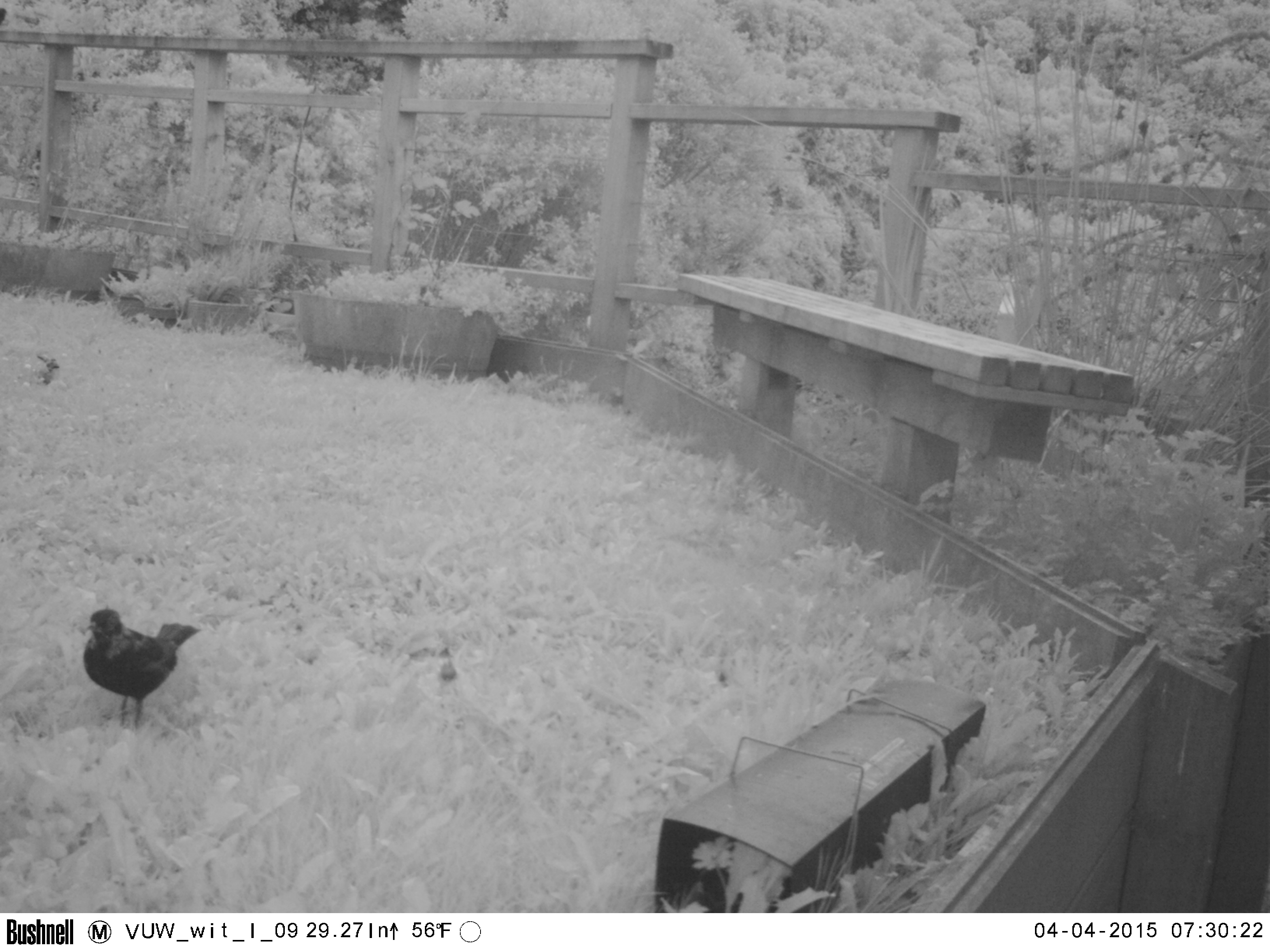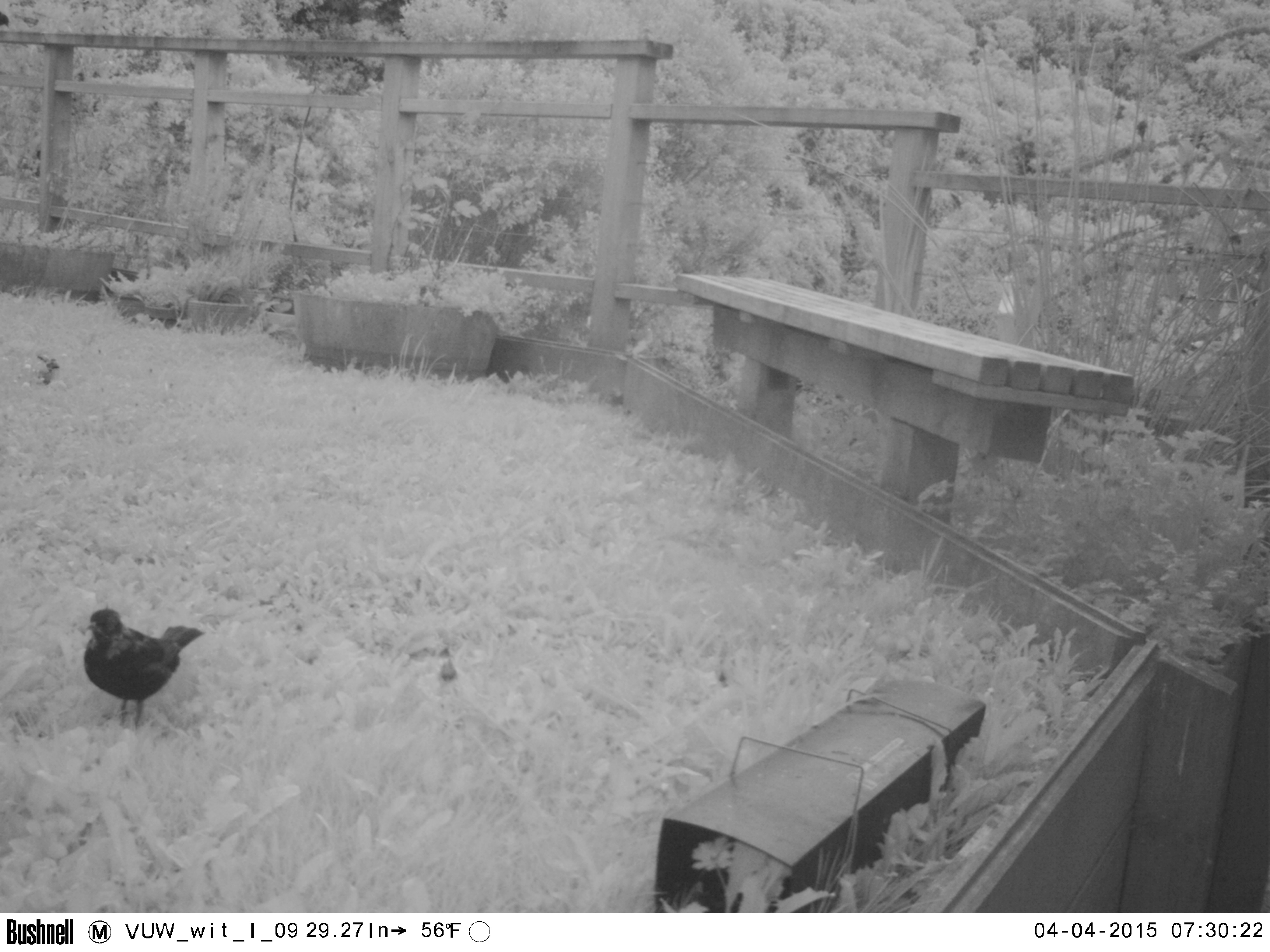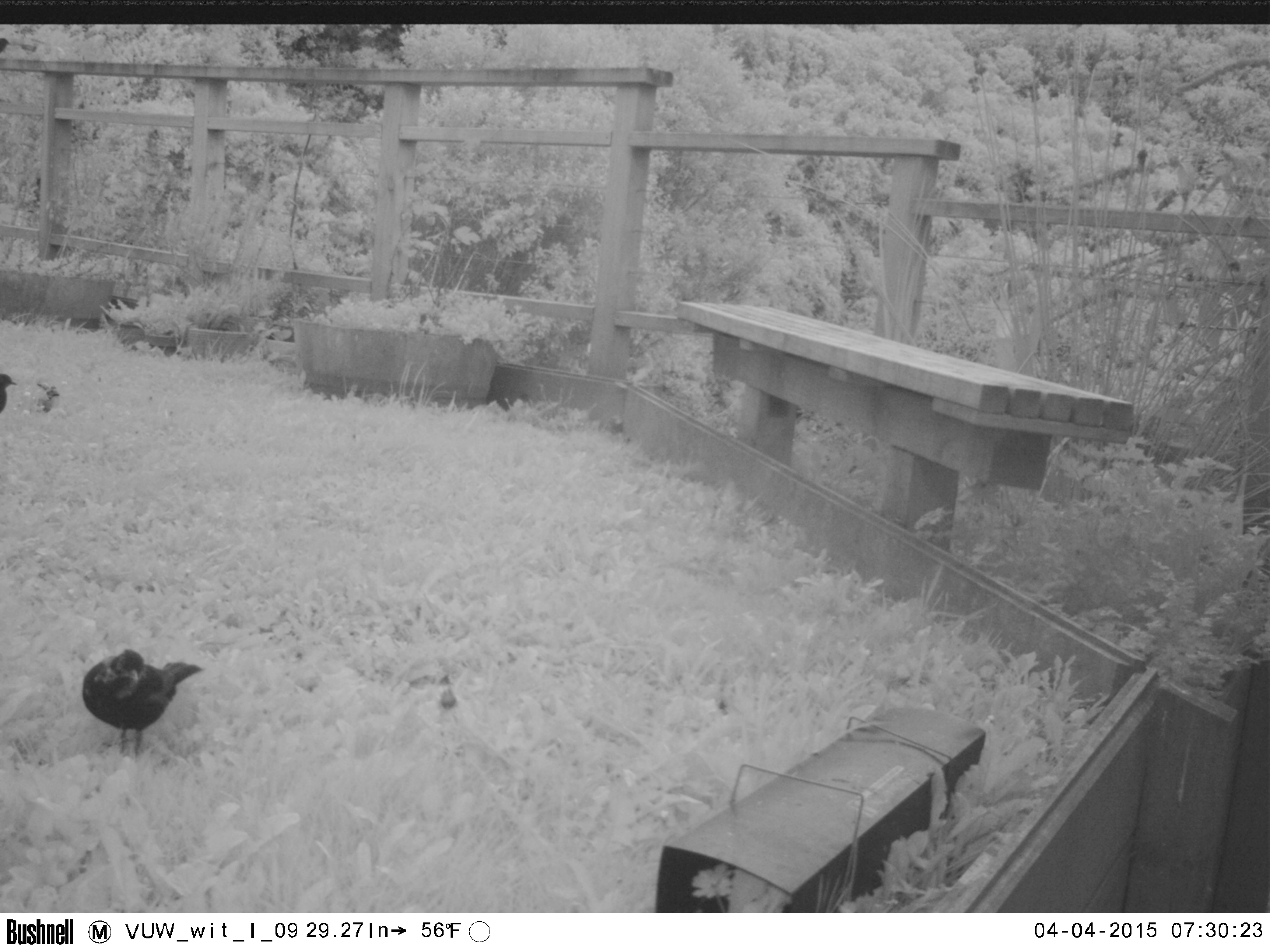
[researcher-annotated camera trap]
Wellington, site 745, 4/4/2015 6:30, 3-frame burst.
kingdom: Animalia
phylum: Chordata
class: Aves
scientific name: Aves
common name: bird